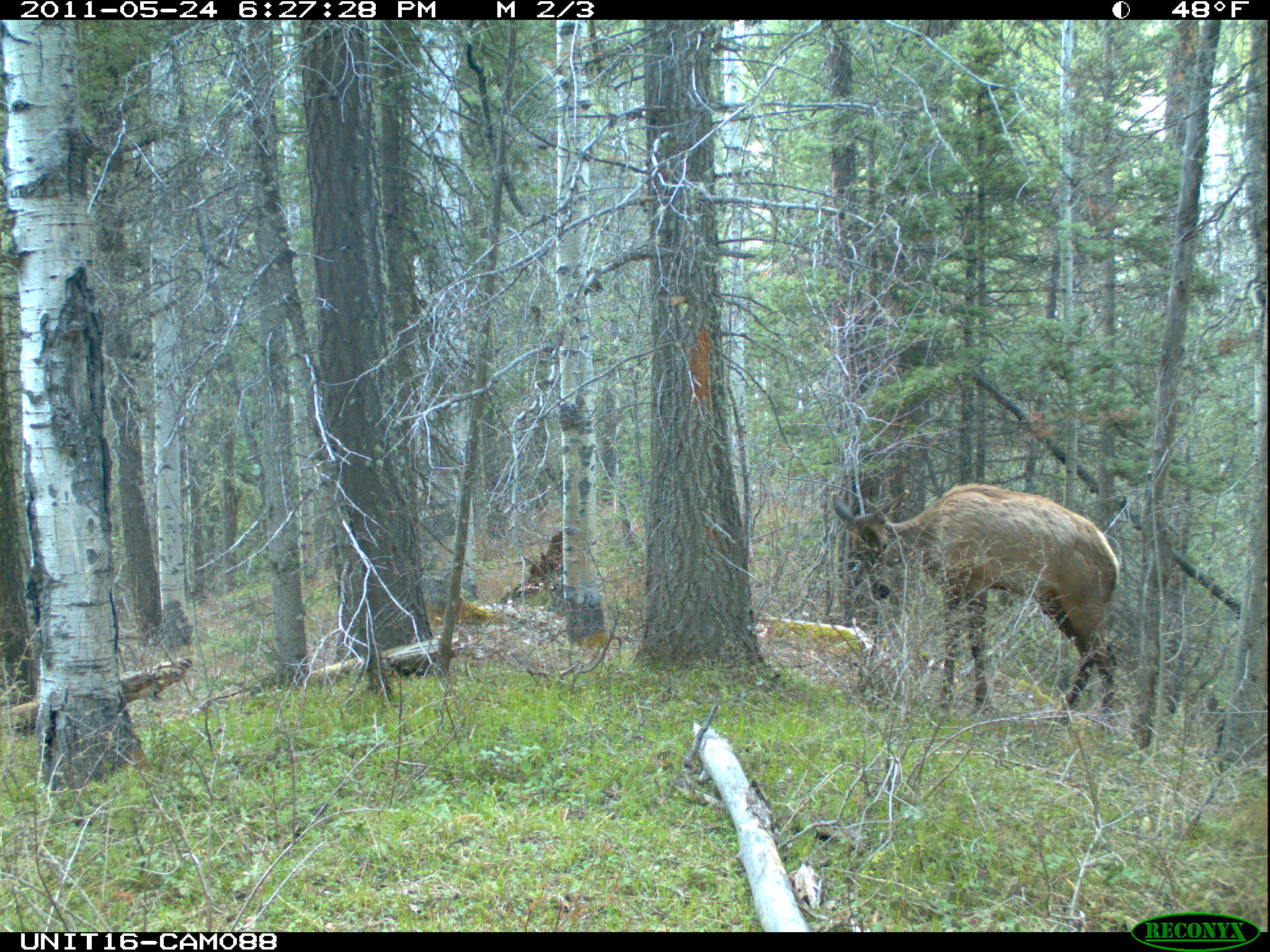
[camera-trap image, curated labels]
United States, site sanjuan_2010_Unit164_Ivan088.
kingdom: Animalia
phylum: Chordata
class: Mammalia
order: Artiodactyla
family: Cervidae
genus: Cervus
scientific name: Cervus elaphus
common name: red deer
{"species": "Cervus elaphus (red deer)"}